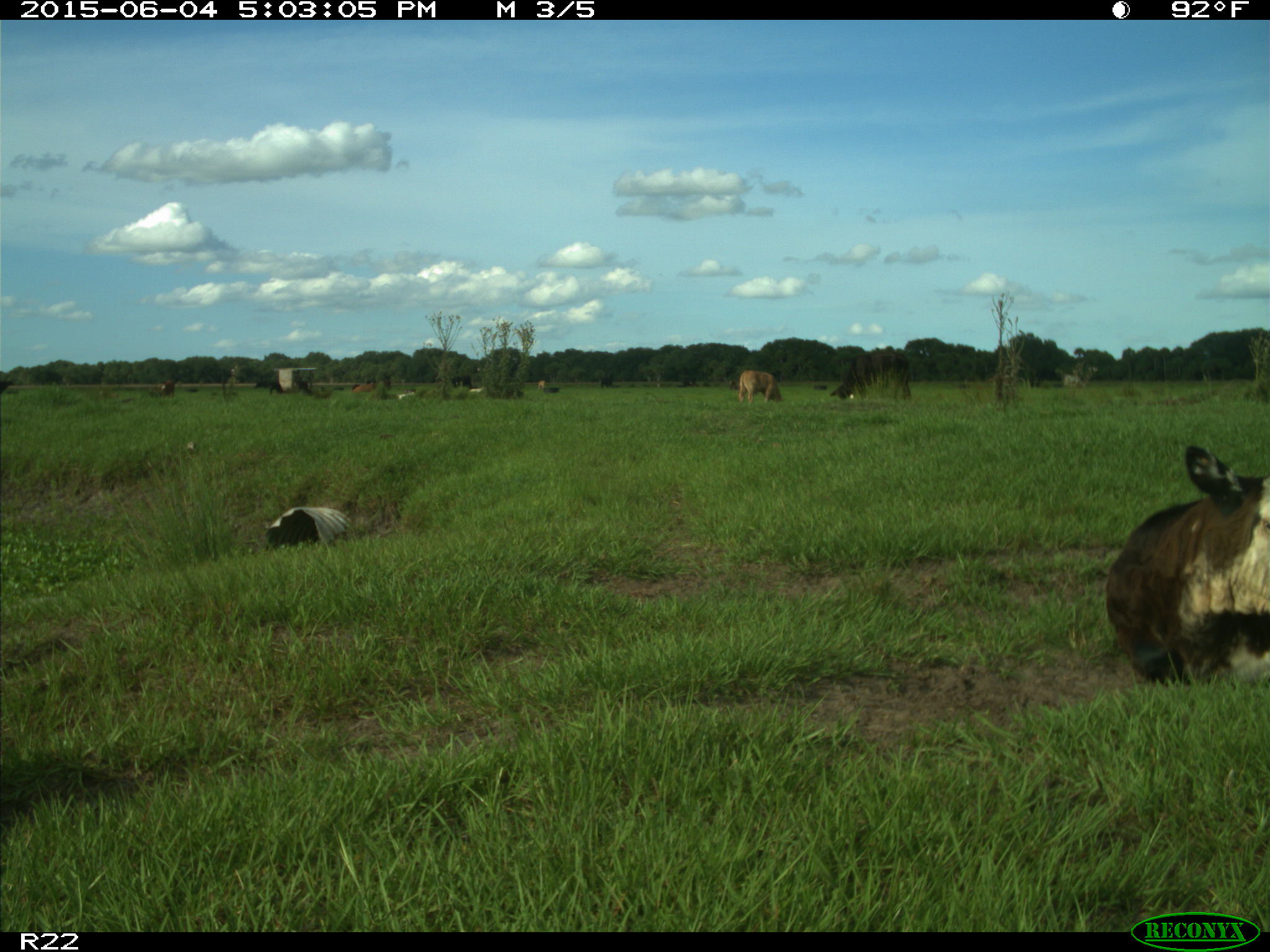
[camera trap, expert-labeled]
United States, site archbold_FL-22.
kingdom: Animalia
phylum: Chordata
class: Mammalia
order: Artiodactyla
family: Bovidae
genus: Bos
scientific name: Bos taurus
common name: domestic cow